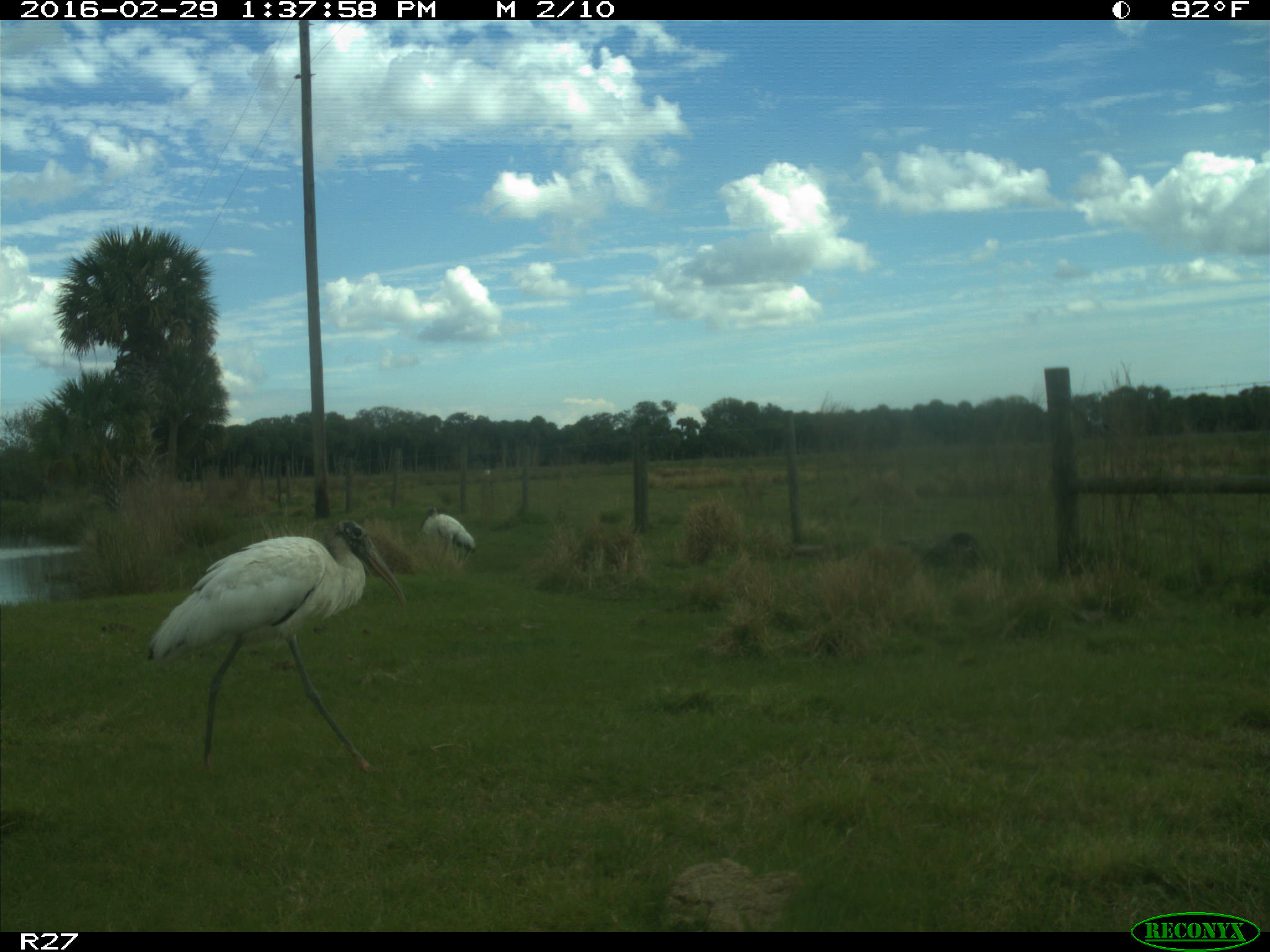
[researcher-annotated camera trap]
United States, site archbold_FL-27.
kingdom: Animalia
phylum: Chordata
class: Aves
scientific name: Aves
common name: birds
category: unidentified bird